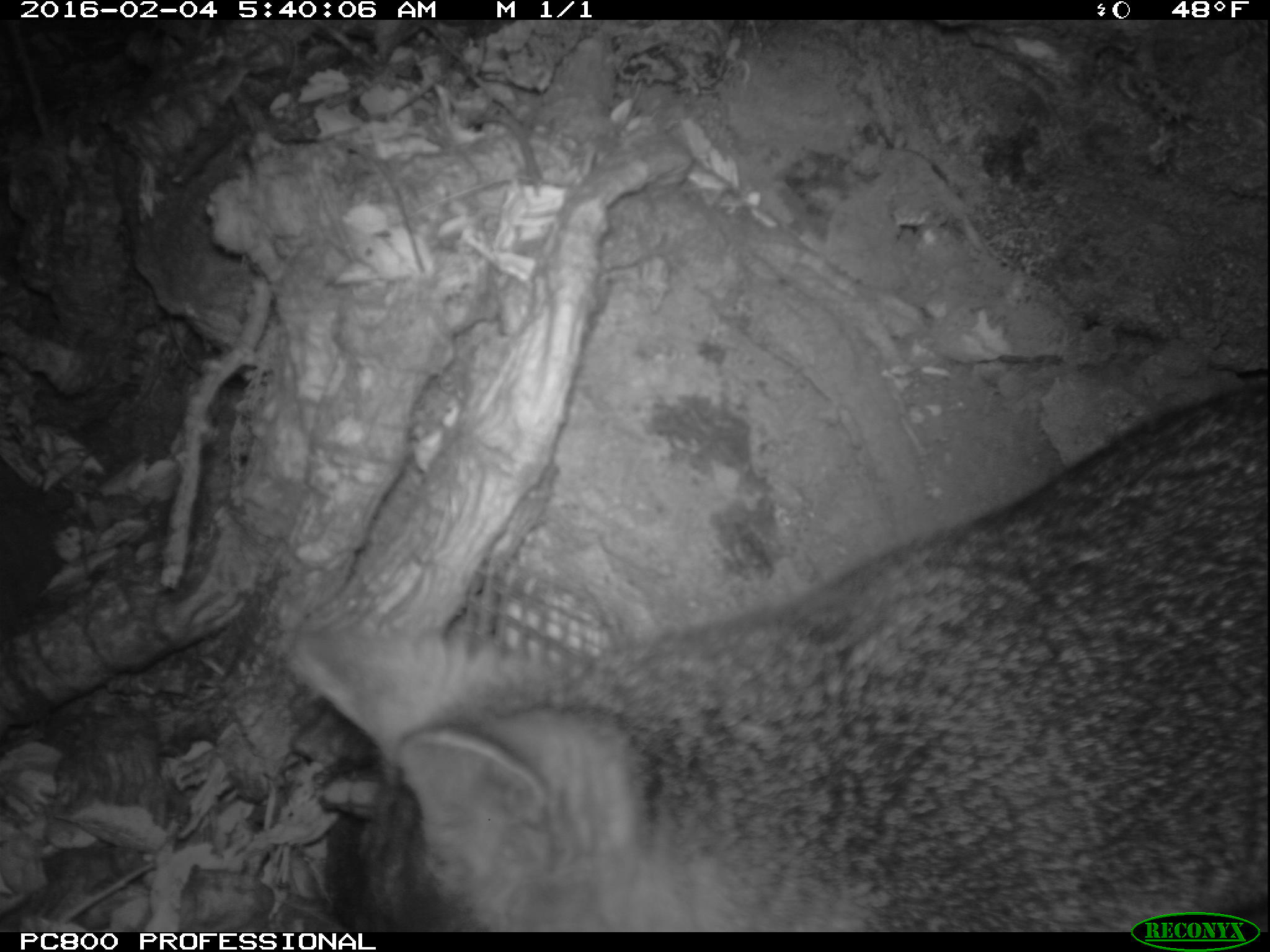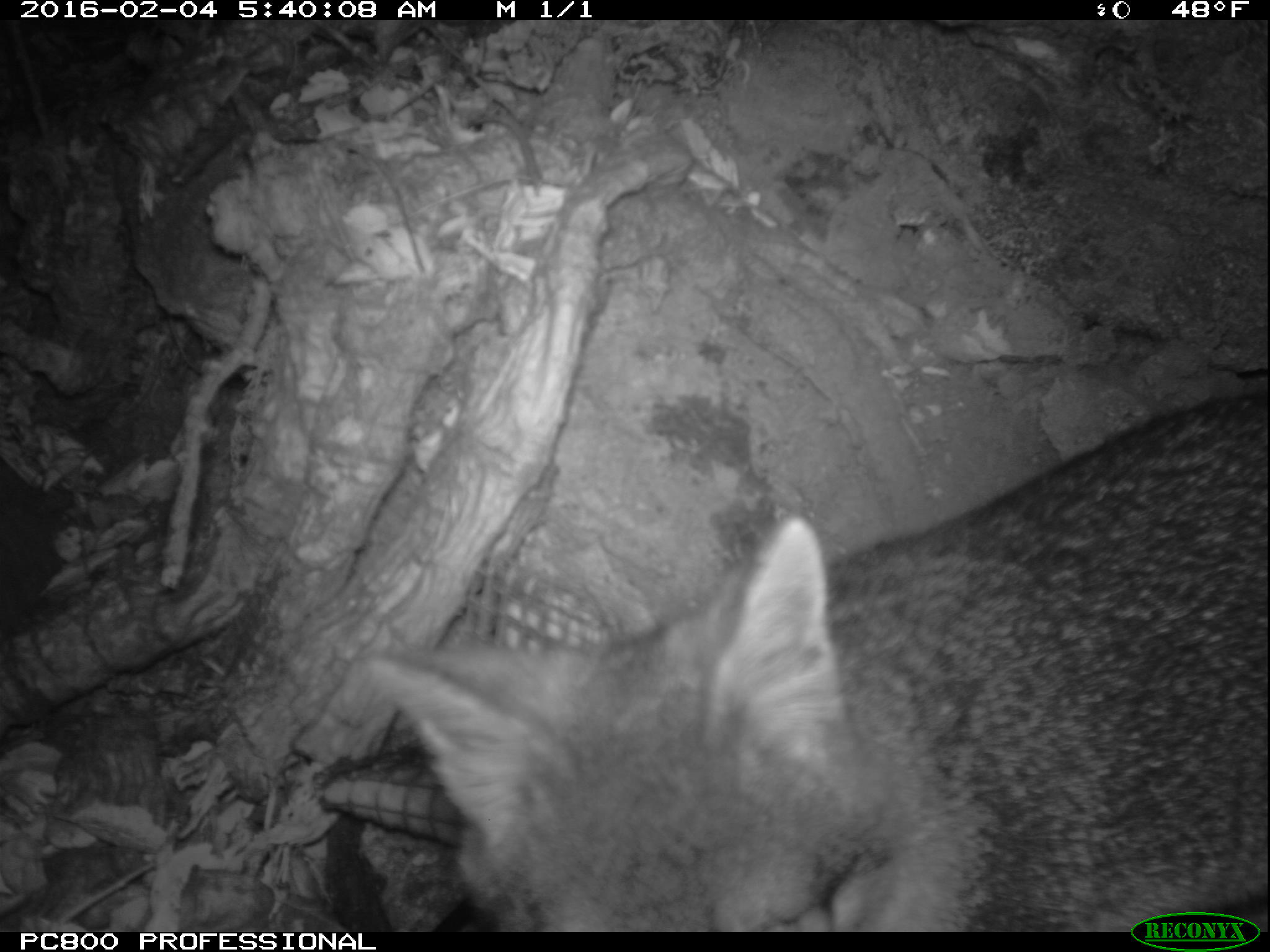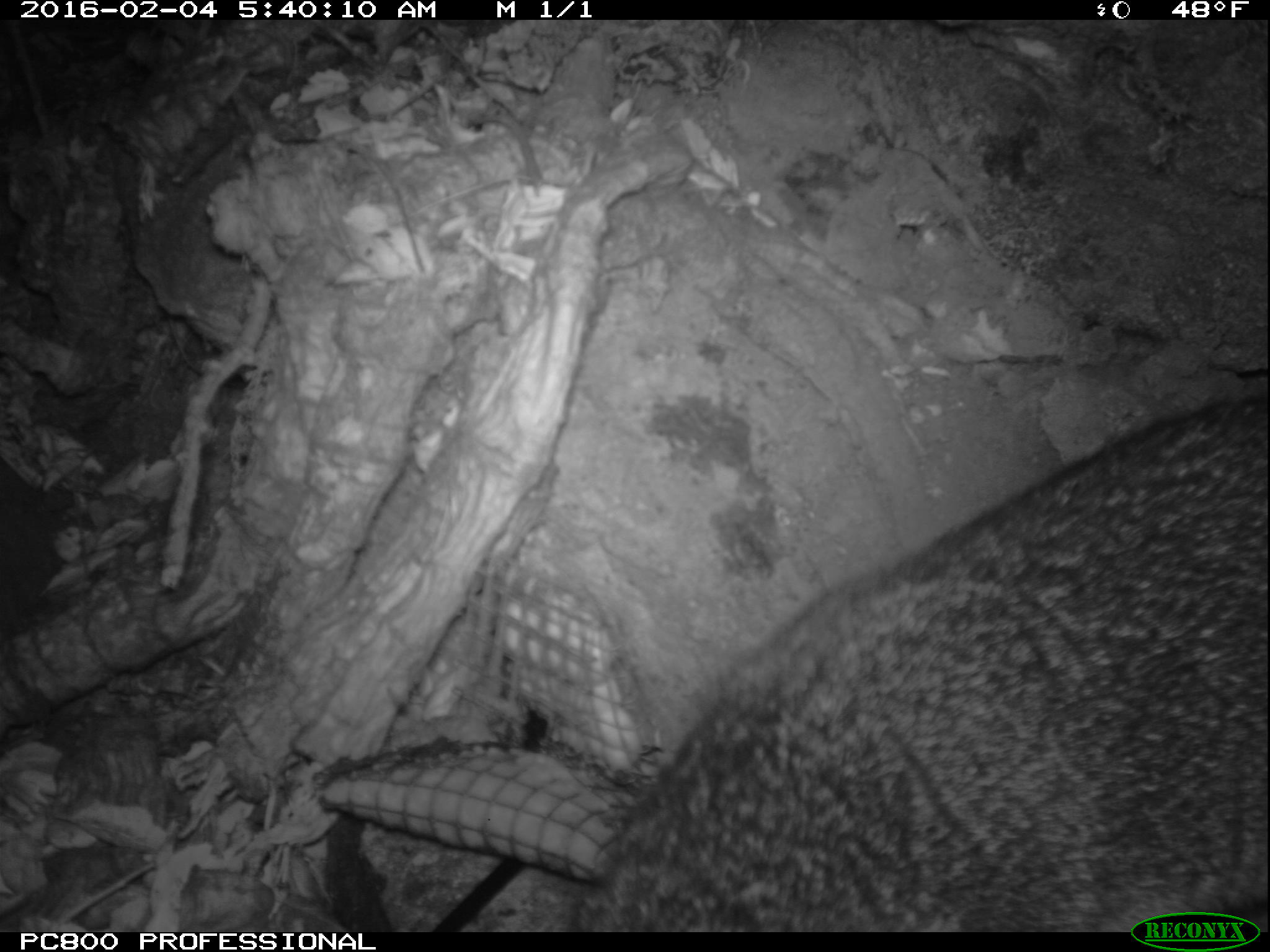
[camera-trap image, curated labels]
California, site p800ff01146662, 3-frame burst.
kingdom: Animalia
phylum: Chordata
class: Mammalia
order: Carnivora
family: Canidae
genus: Urocyon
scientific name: Urocyon littoralis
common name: island fox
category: fox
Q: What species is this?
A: Fox (island fox) (Urocyon littoralis).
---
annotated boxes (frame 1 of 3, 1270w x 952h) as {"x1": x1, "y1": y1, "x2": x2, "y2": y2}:
fox: {"x1": 291, "y1": 392, "x2": 1269, "y2": 933}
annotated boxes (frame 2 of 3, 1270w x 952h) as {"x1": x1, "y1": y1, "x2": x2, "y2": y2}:
fox: {"x1": 363, "y1": 392, "x2": 1269, "y2": 930}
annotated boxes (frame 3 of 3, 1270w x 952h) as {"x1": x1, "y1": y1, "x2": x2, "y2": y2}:
fox: {"x1": 585, "y1": 399, "x2": 1269, "y2": 931}